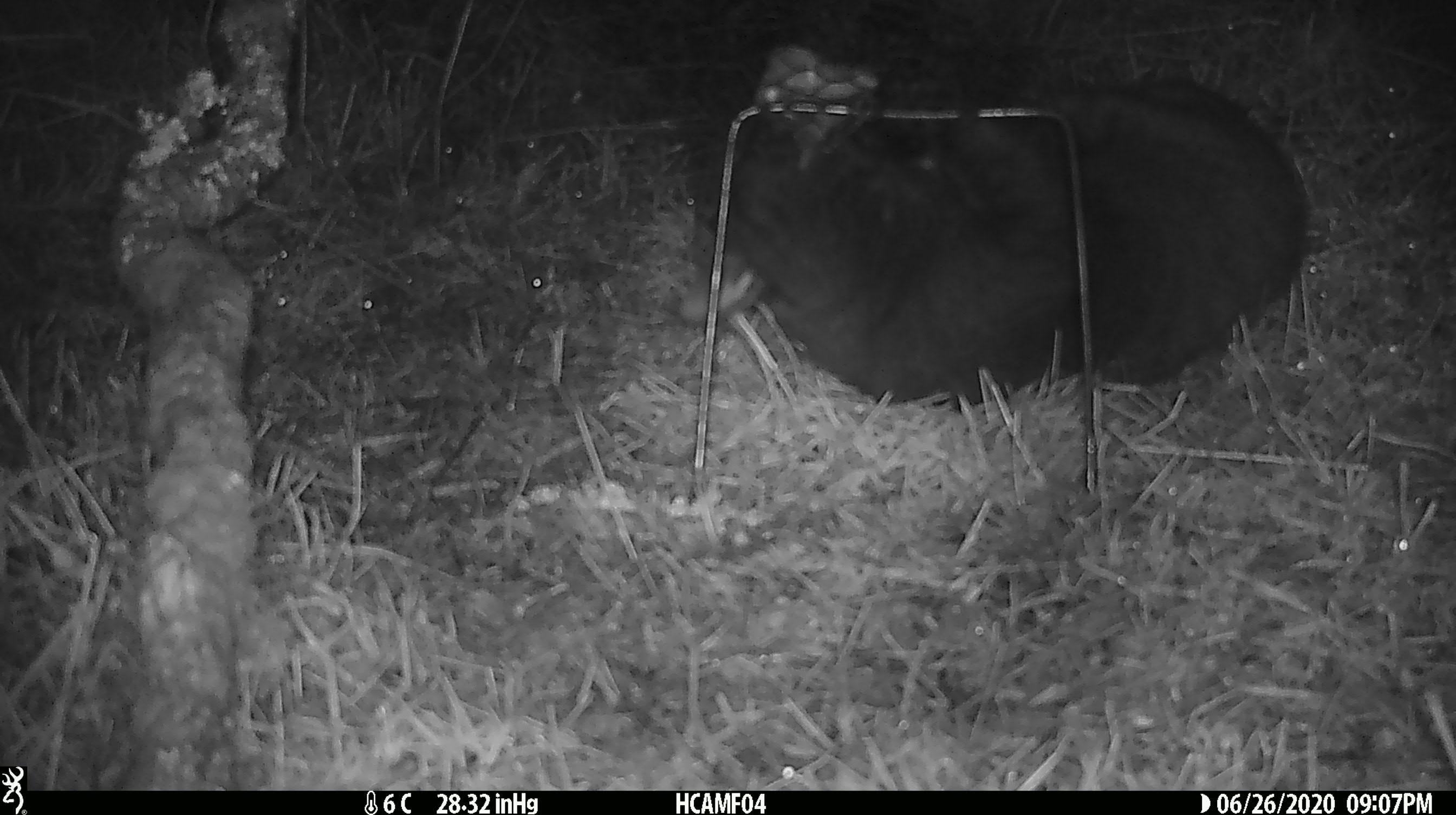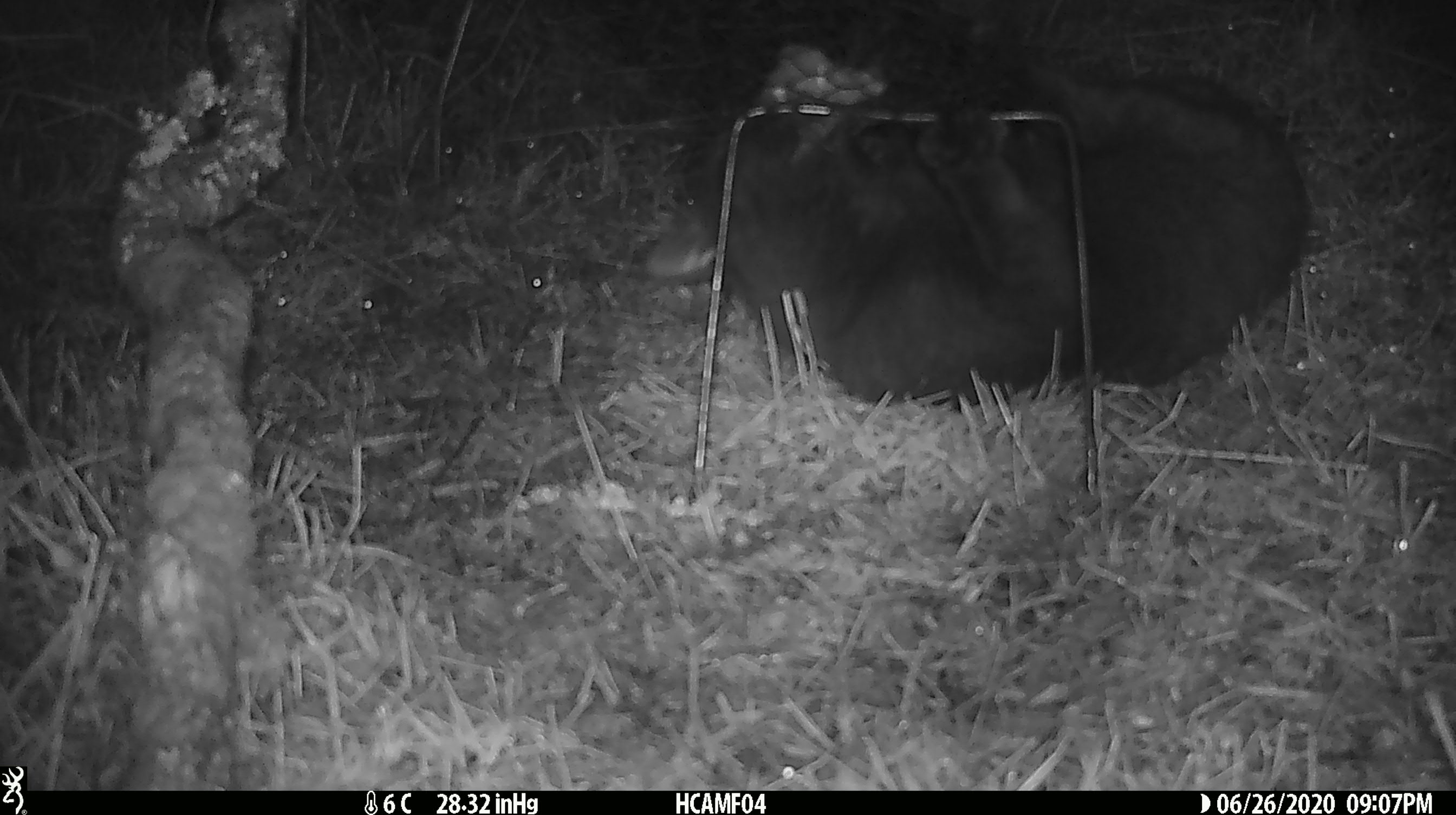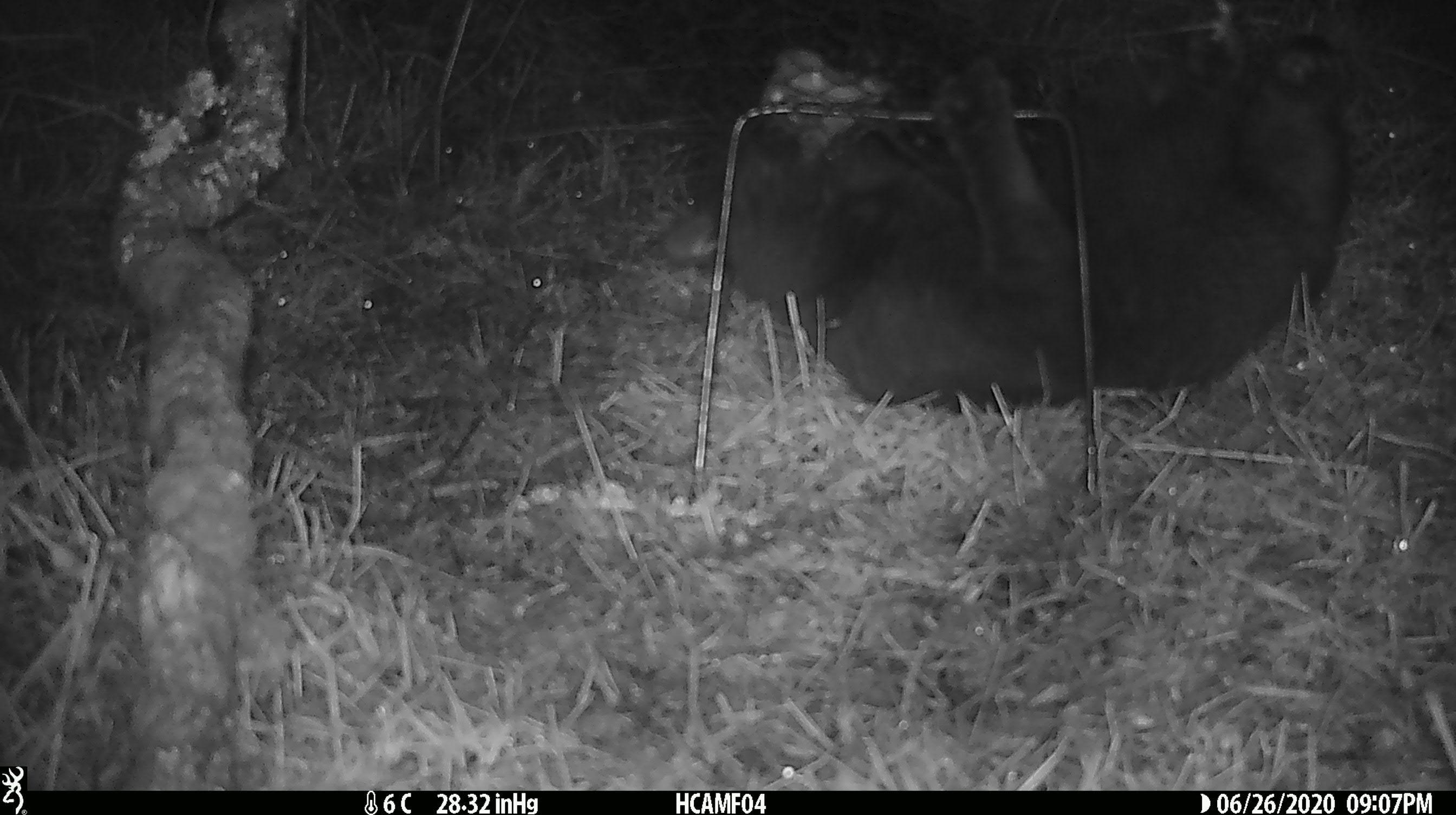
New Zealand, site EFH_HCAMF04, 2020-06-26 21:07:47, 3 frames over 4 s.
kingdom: Animalia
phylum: Chordata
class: Mammalia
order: Carnivora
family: Felidae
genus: Felis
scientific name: Felis catus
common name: domestic cat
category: cat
Cat (domestic cat) (Felis catus).